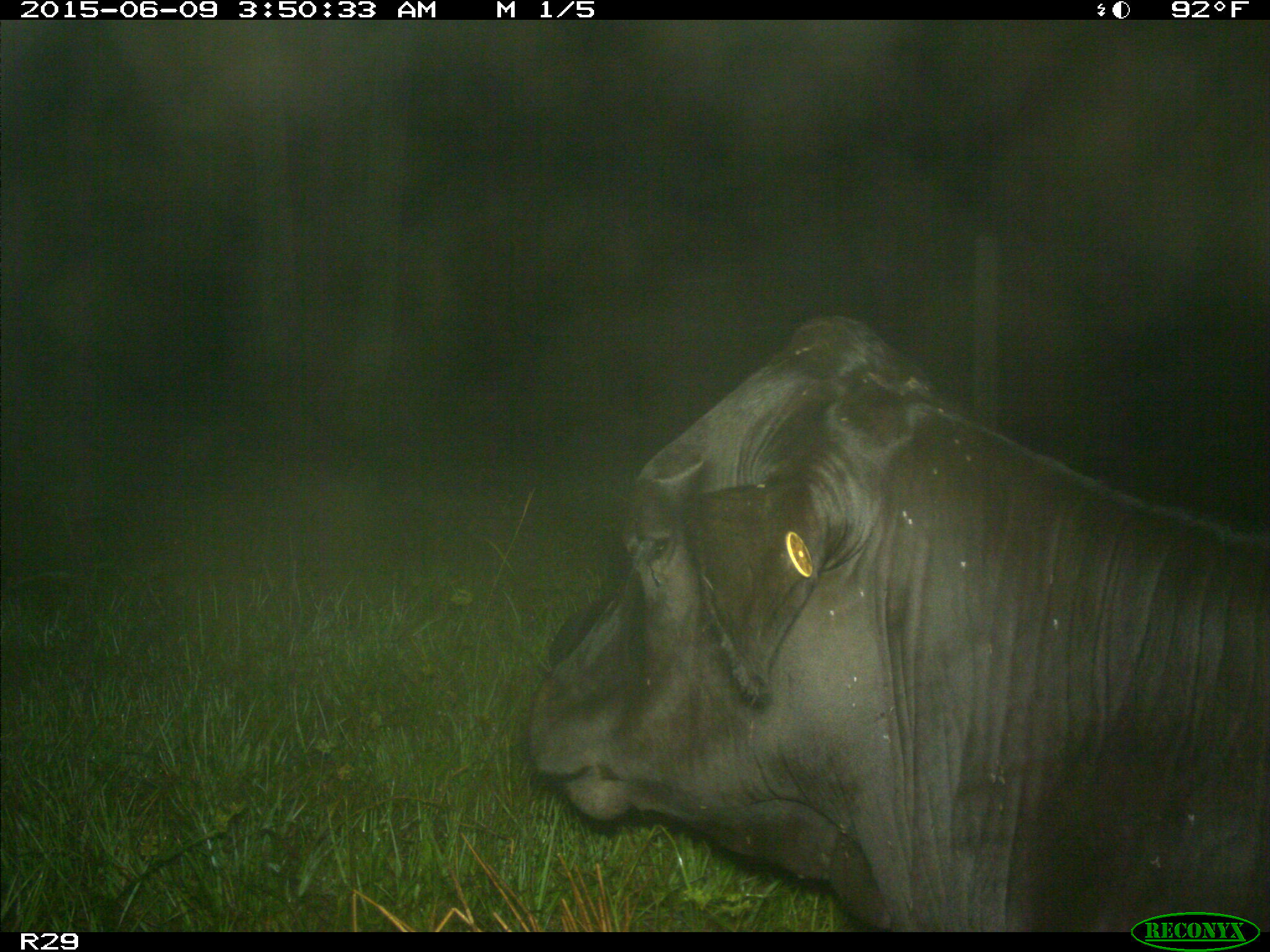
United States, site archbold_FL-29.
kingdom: Animalia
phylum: Chordata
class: Mammalia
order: Artiodactyla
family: Bovidae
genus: Bos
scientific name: Bos taurus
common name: domestic cow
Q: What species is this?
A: Bos taurus (domestic cow).